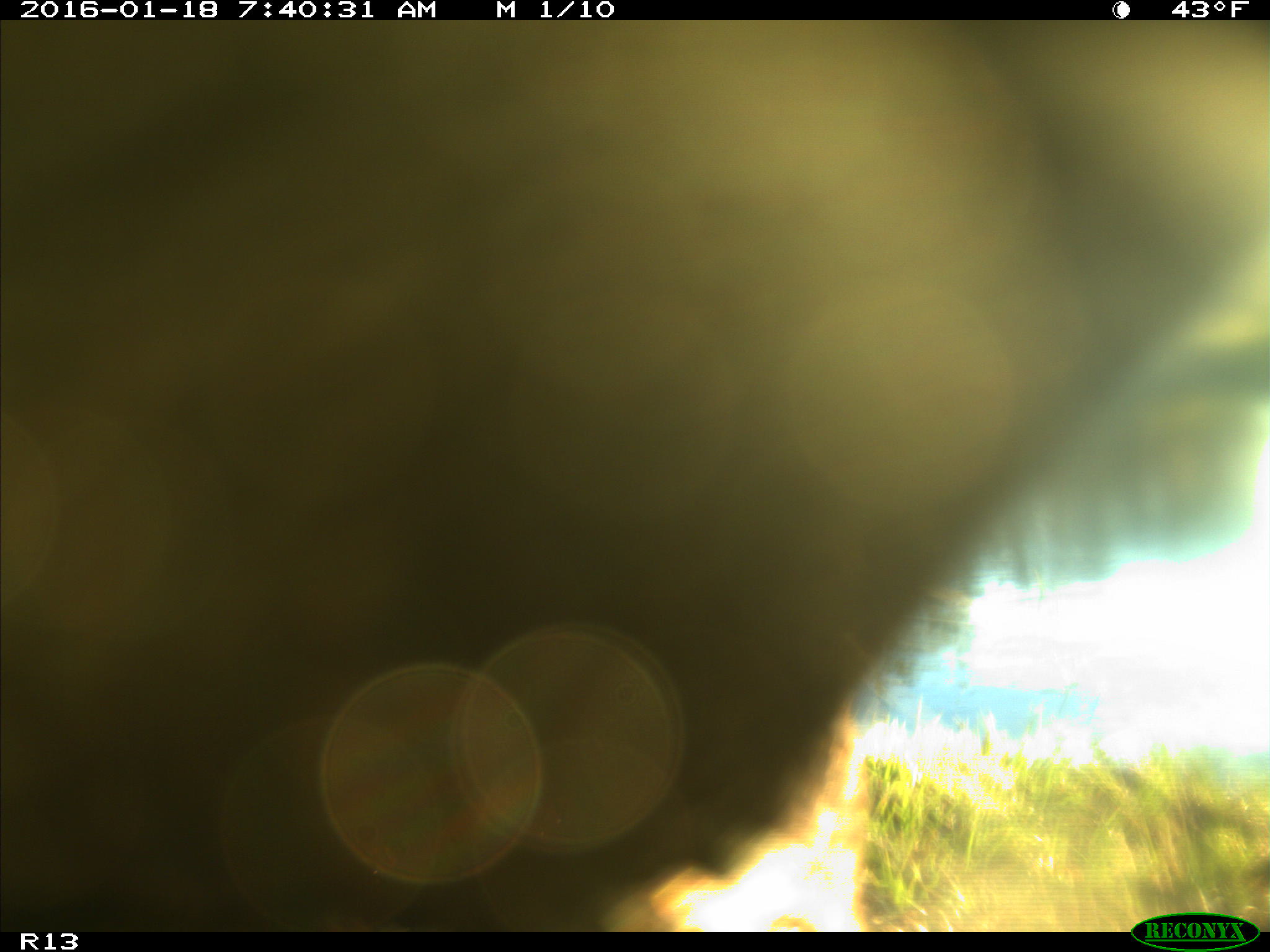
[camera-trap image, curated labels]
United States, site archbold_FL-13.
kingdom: Animalia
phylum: Chordata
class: Mammalia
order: Artiodactyla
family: Bovidae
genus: Bos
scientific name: Bos taurus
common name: domestic cow